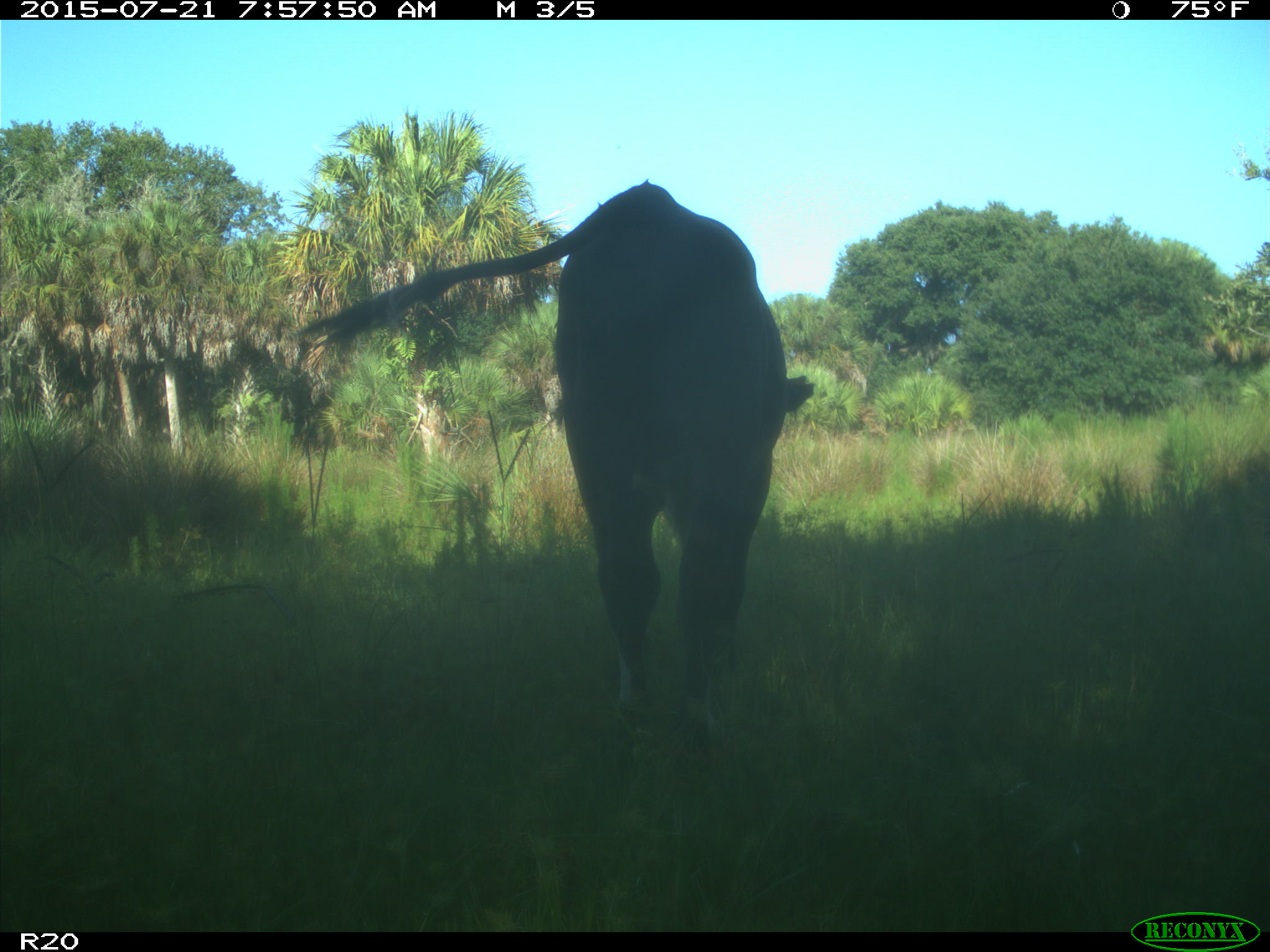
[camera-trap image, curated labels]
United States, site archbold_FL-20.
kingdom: Animalia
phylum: Chordata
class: Mammalia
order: Artiodactyla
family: Bovidae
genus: Bos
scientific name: Bos taurus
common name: domestic cow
Bos taurus (domestic cow).